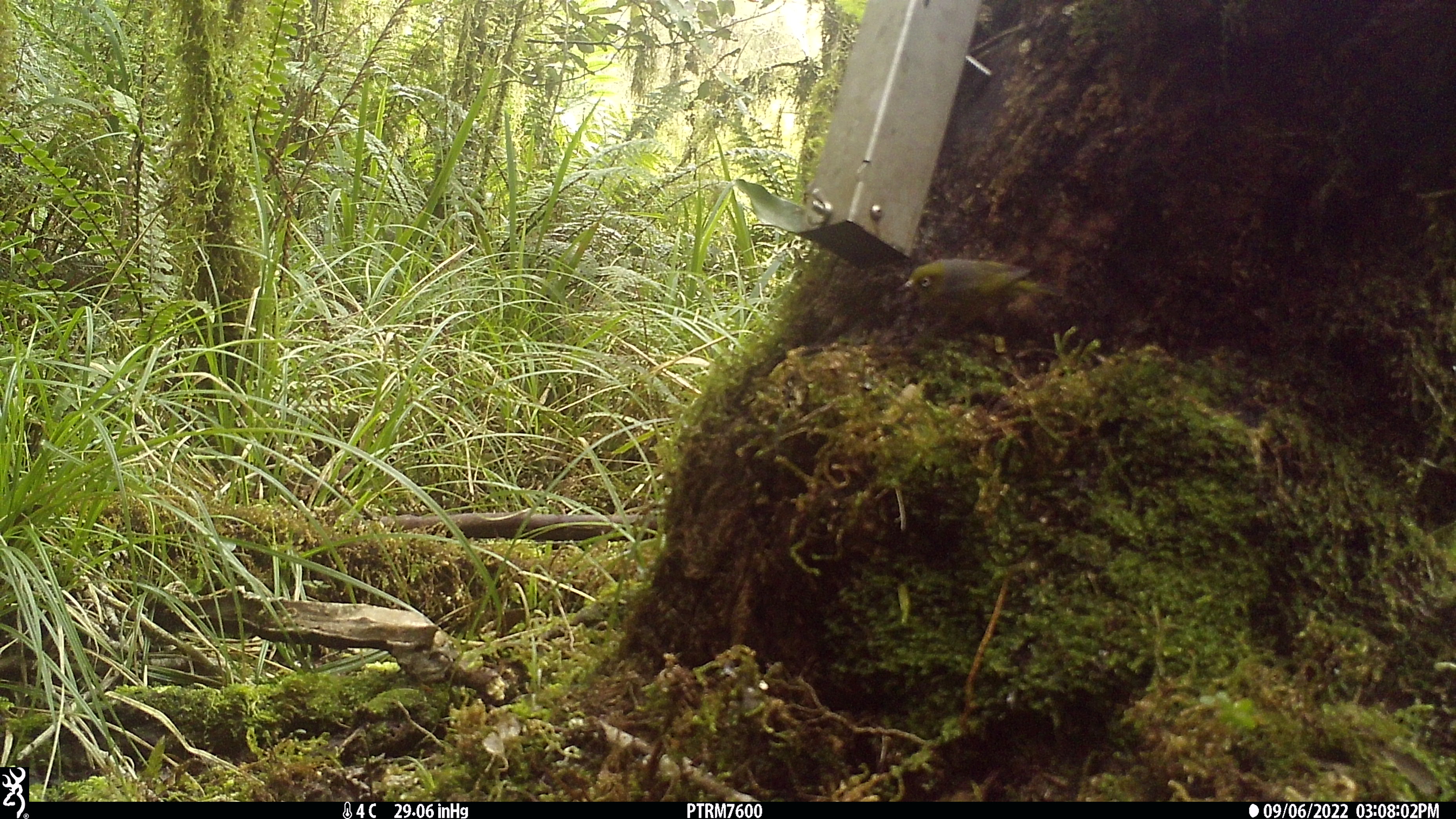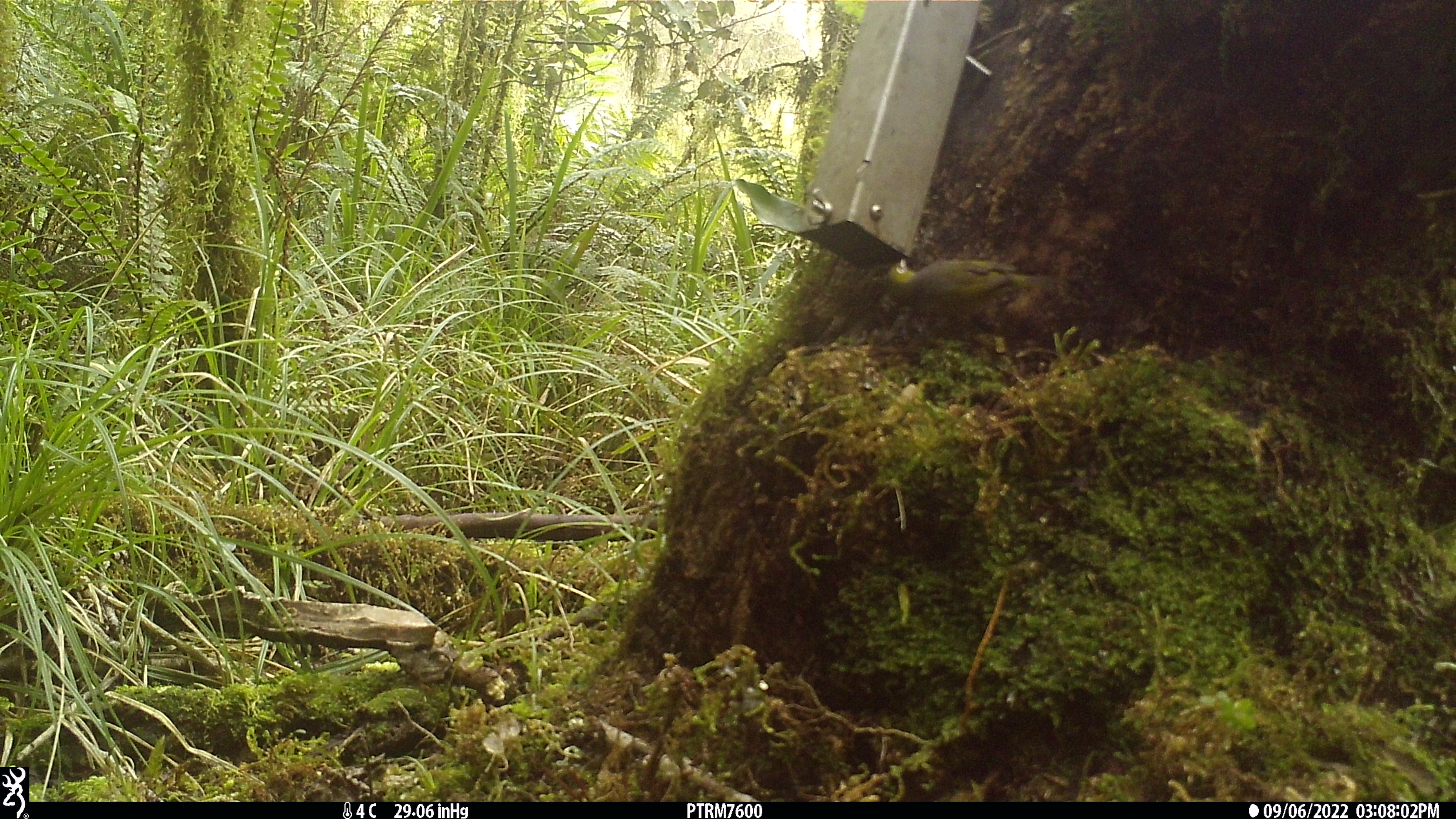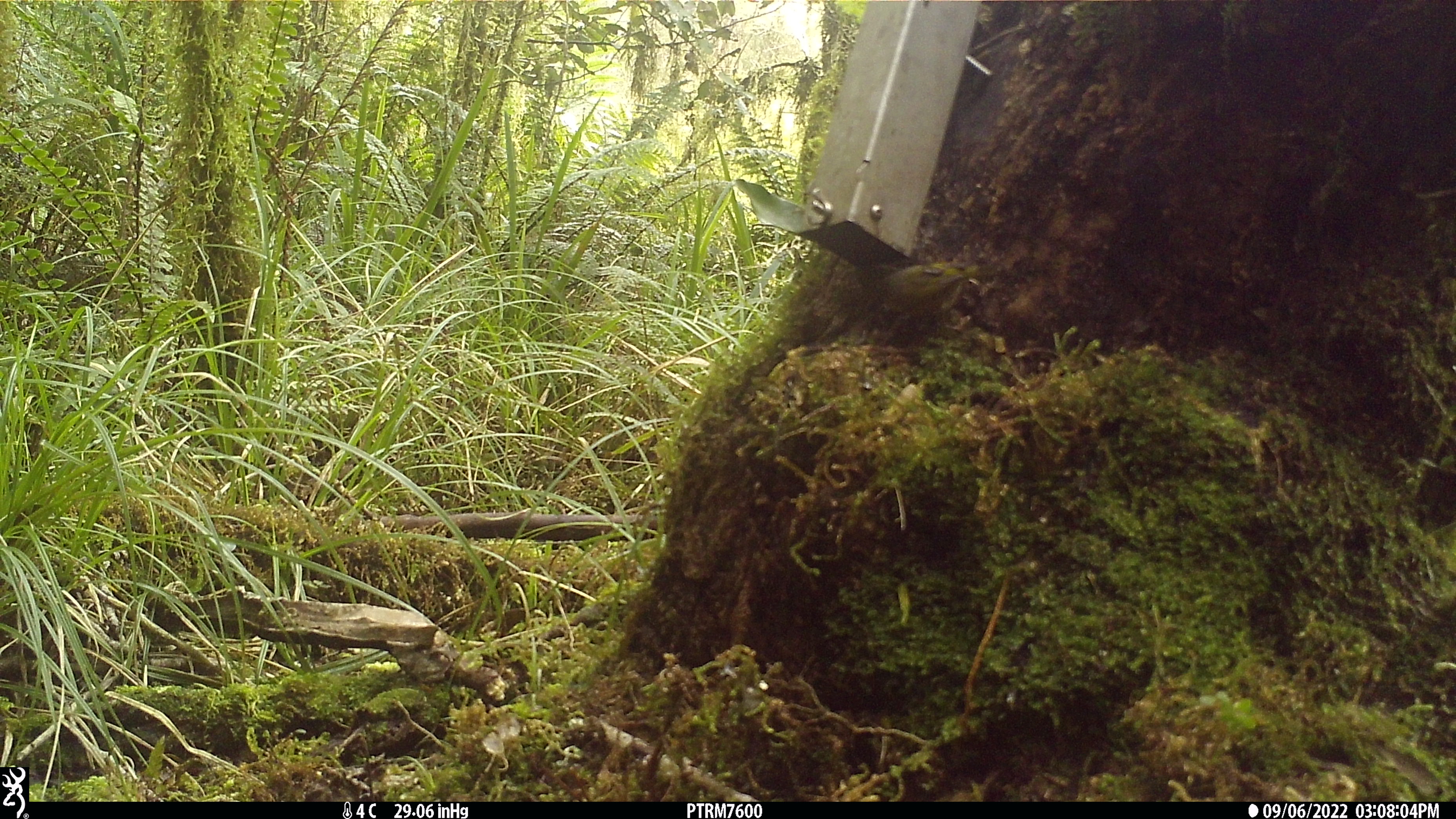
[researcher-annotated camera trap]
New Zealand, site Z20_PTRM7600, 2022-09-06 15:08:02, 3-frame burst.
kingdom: Animalia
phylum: Chordata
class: Aves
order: Passeriformes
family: Zosteropidae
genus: Zosterops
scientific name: Zosterops lateralis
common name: silvereye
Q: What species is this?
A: Silvereye (Zosterops lateralis).